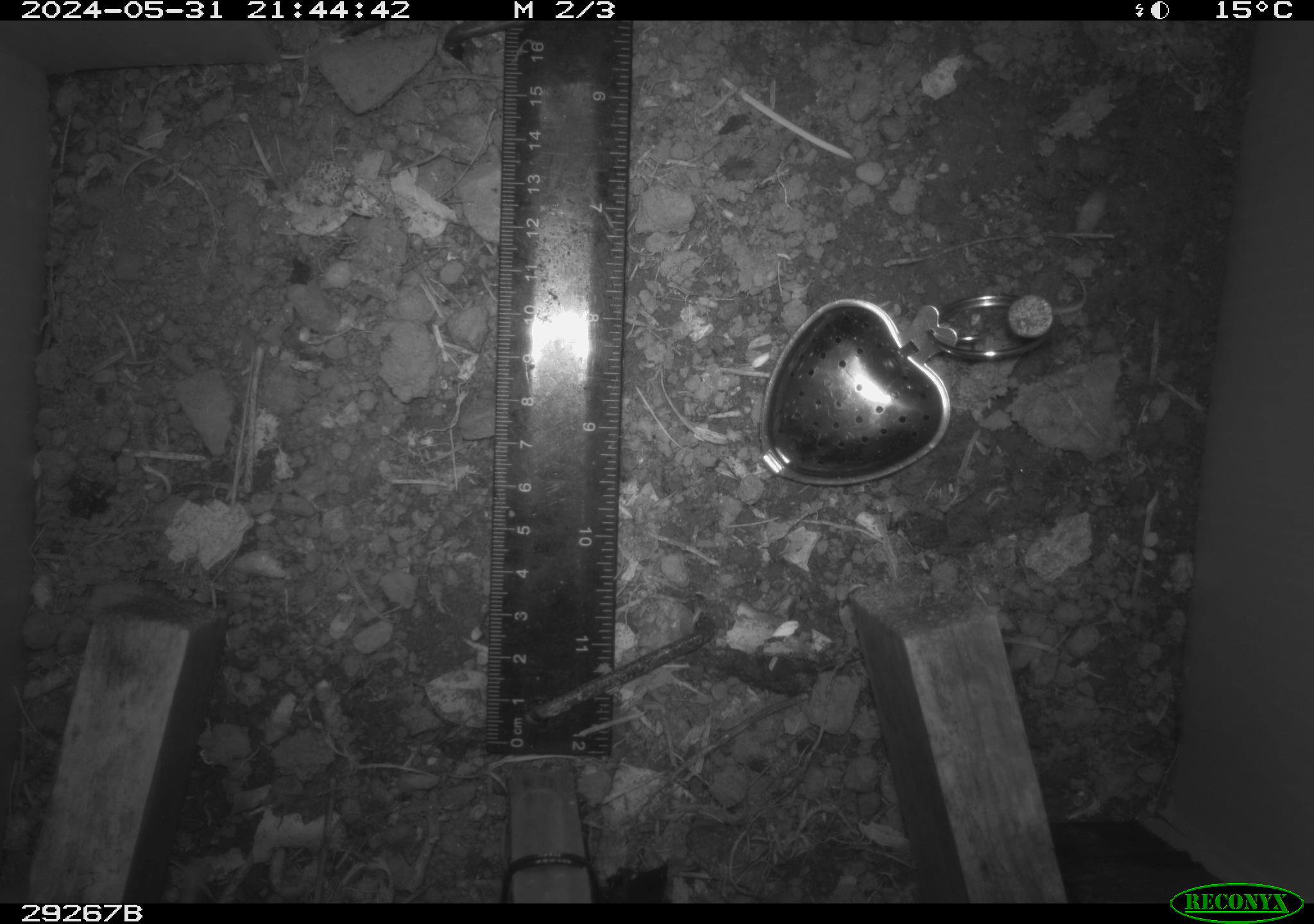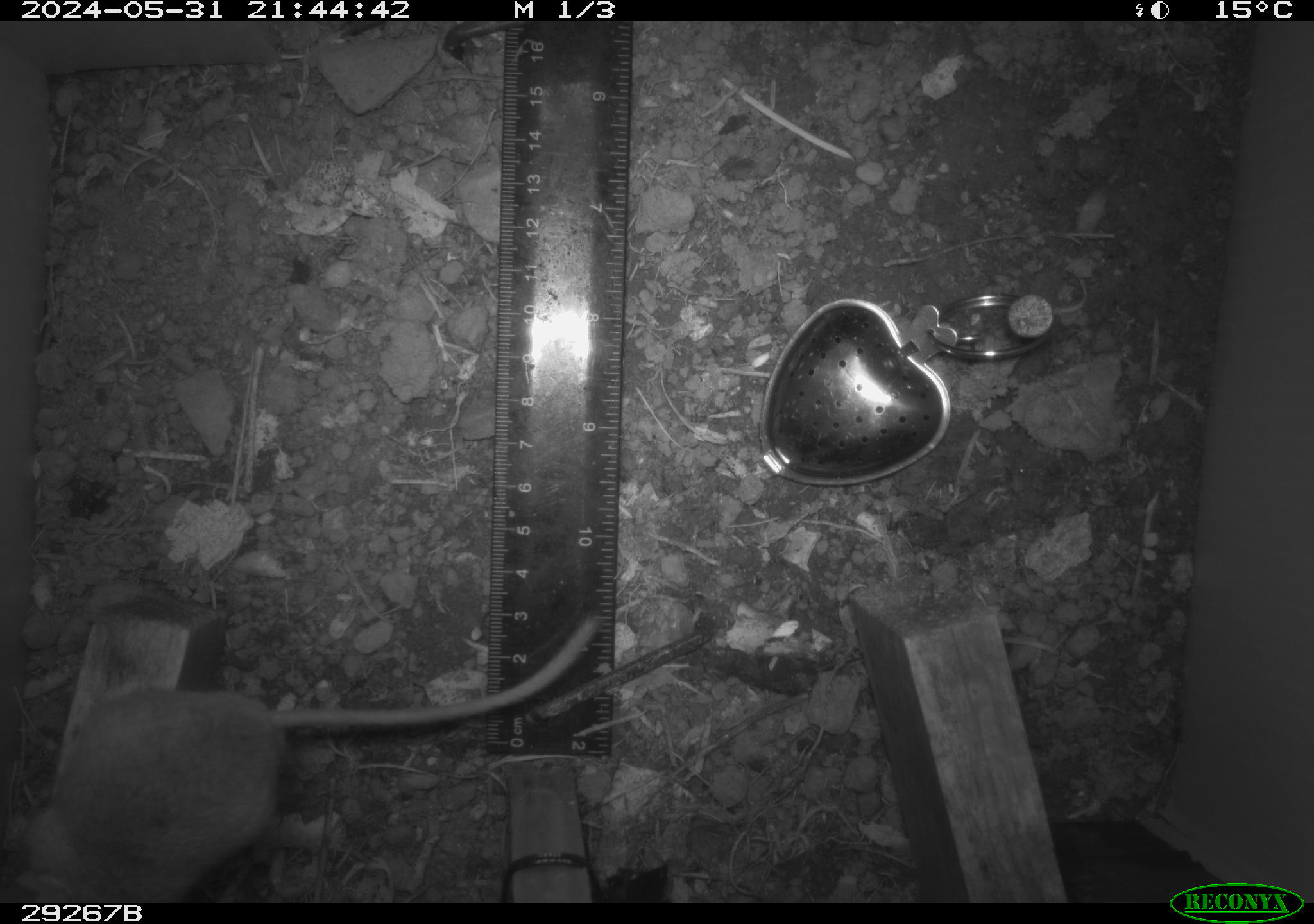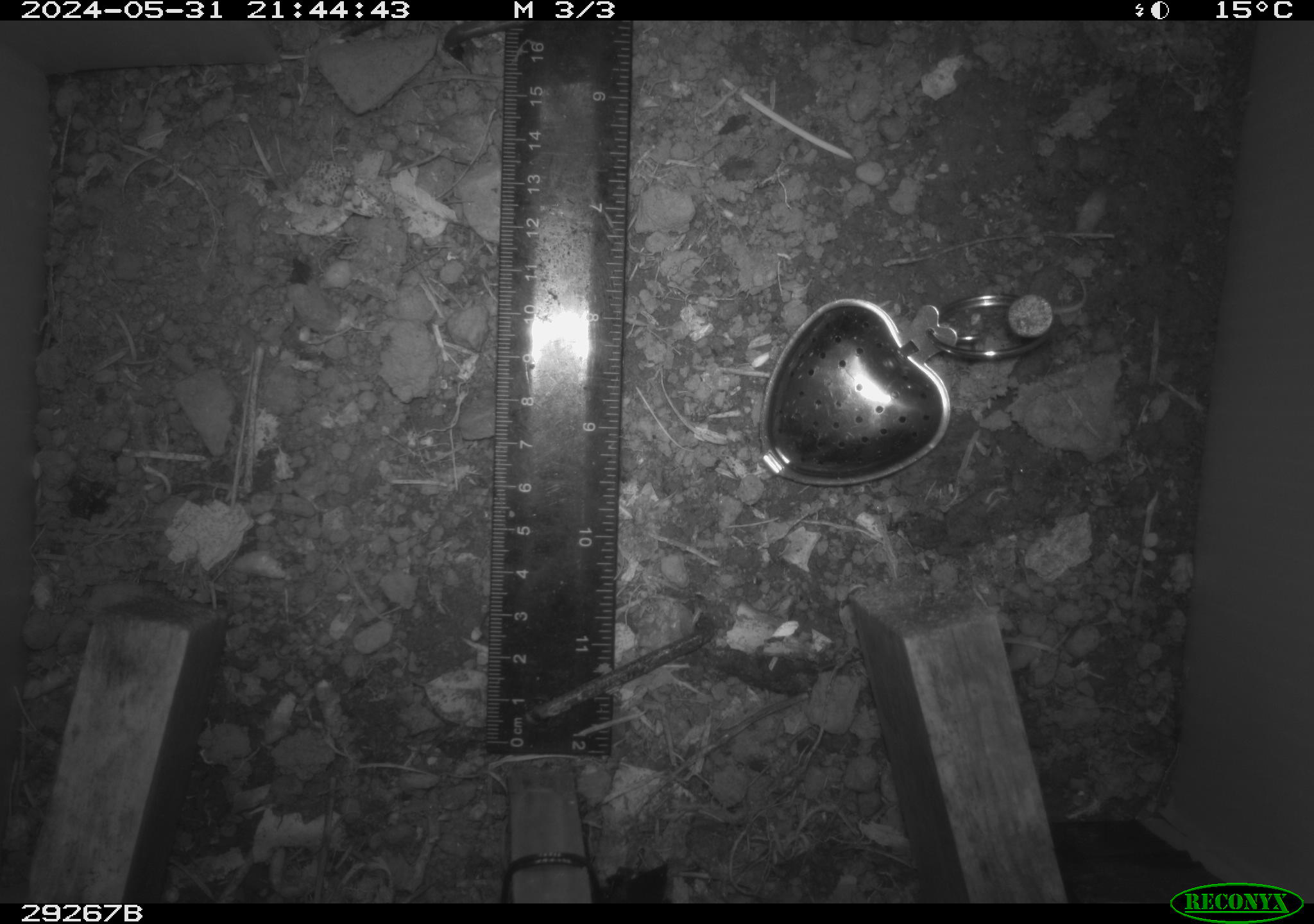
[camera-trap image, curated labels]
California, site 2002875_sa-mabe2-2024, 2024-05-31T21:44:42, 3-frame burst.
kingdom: Animalia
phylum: Chordata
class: Mammalia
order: Rodentia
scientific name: Rodentia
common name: mouse species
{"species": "mouse species (Rodentia)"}